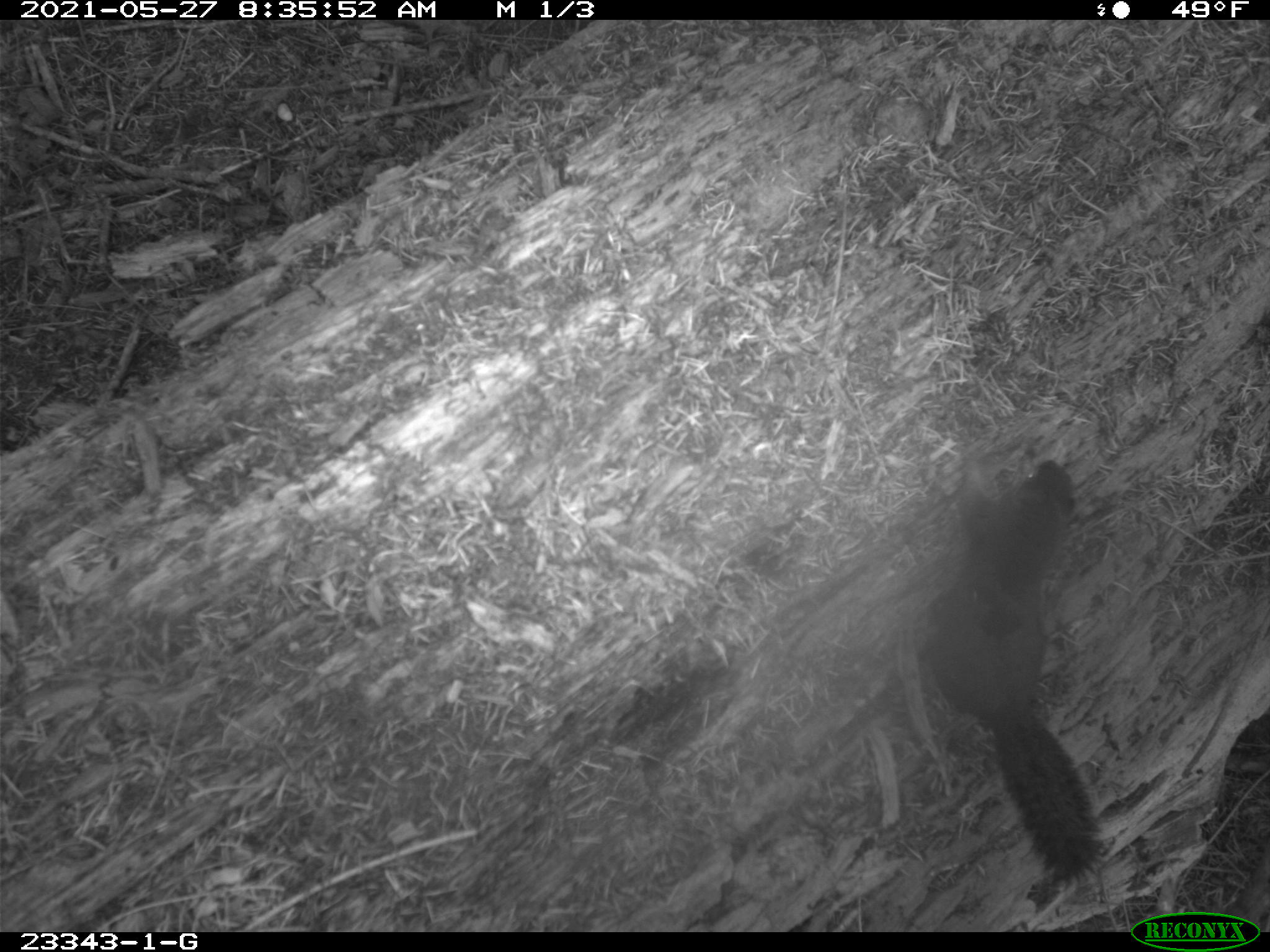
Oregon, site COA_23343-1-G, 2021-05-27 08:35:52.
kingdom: Animalia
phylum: Chordata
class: Mammalia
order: Rodentia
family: Sciuridae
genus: Tamiasciurus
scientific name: Tamiasciurus douglasii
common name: douglas squirrel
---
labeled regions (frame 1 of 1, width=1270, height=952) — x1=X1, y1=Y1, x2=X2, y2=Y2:
douglas squirrel: x1=902, y1=451, x2=1112, y2=891